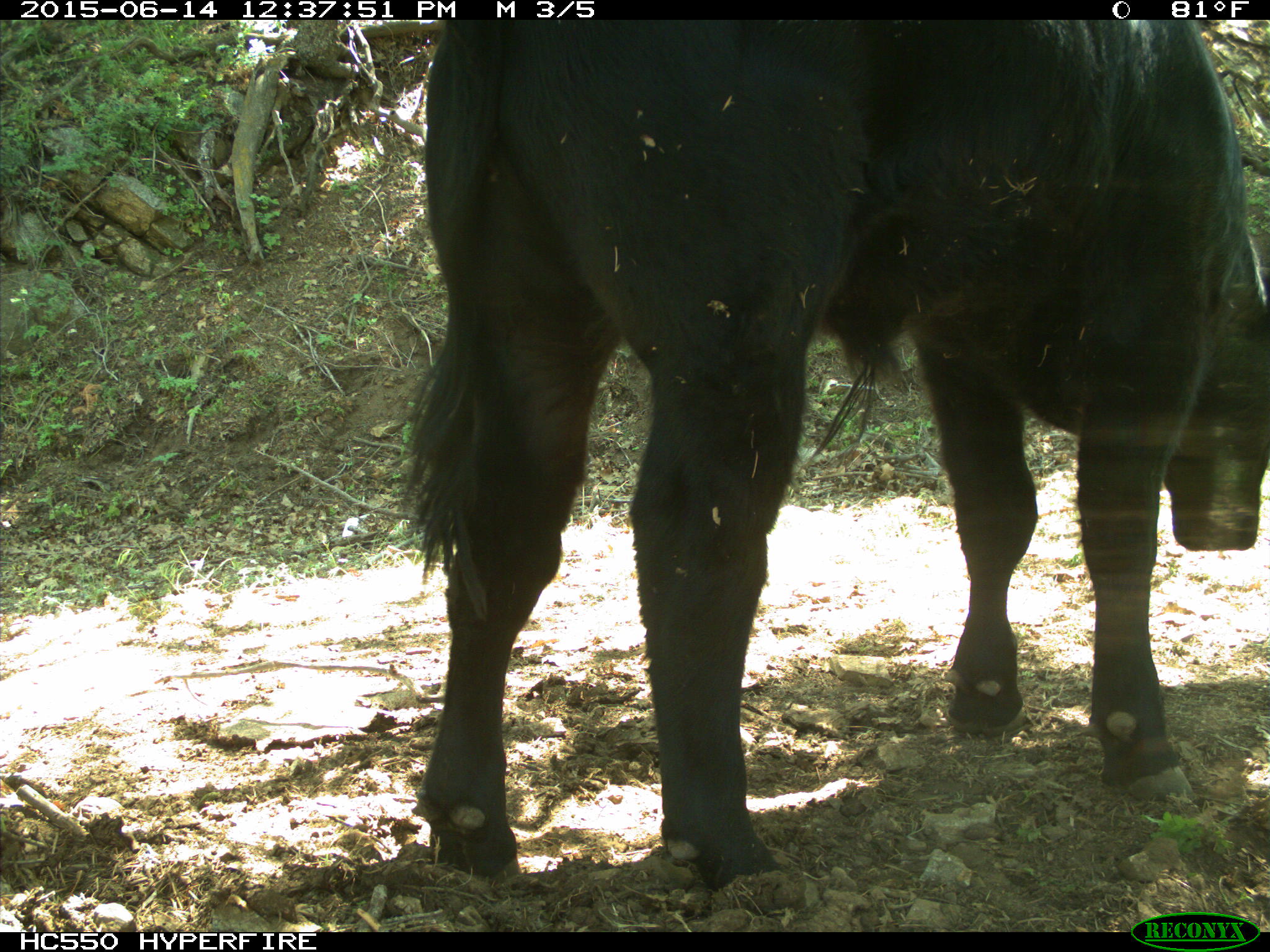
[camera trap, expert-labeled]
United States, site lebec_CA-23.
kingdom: Animalia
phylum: Chordata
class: Mammalia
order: Artiodactyla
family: Bovidae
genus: Bos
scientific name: Bos taurus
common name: domestic cow